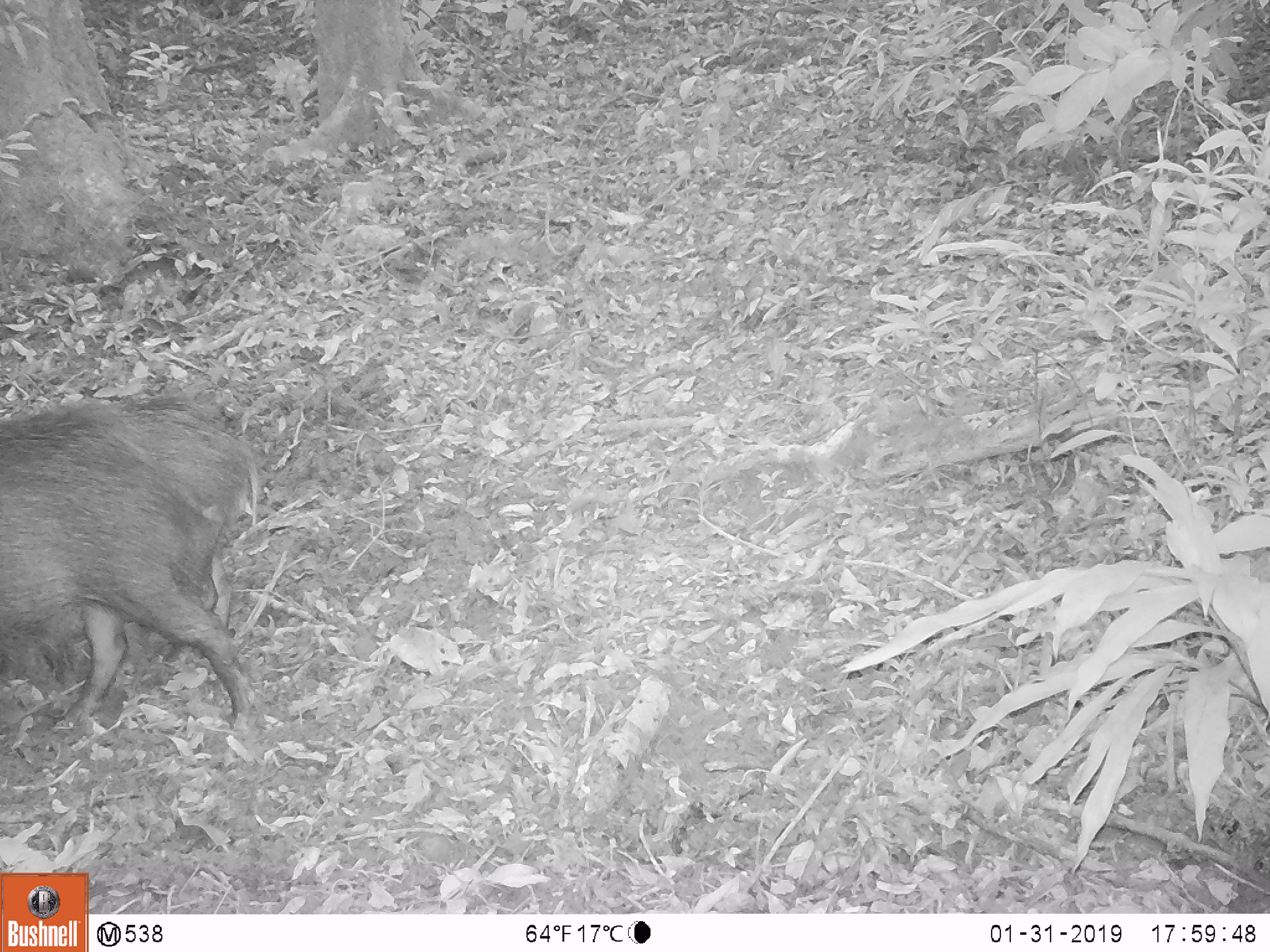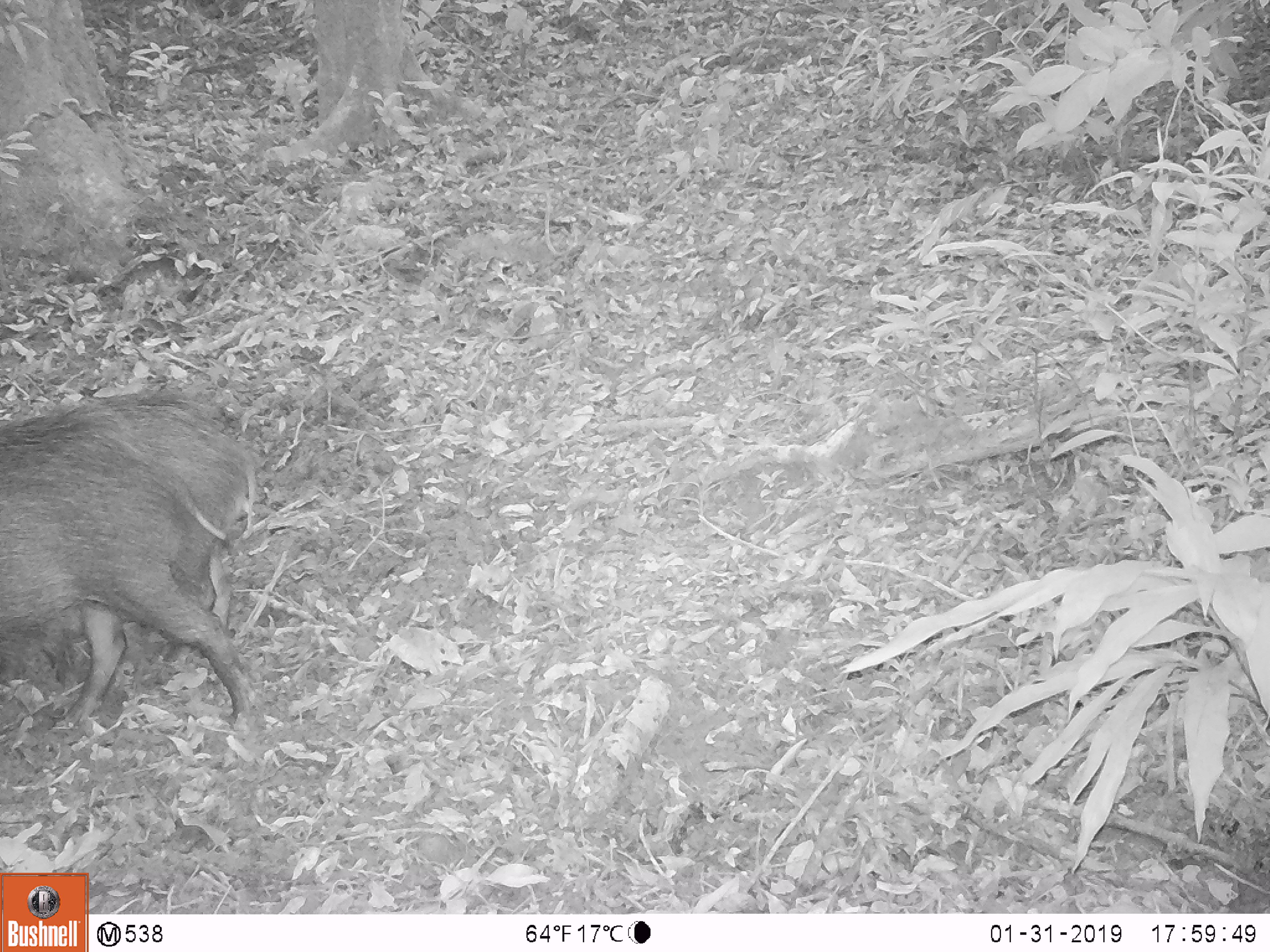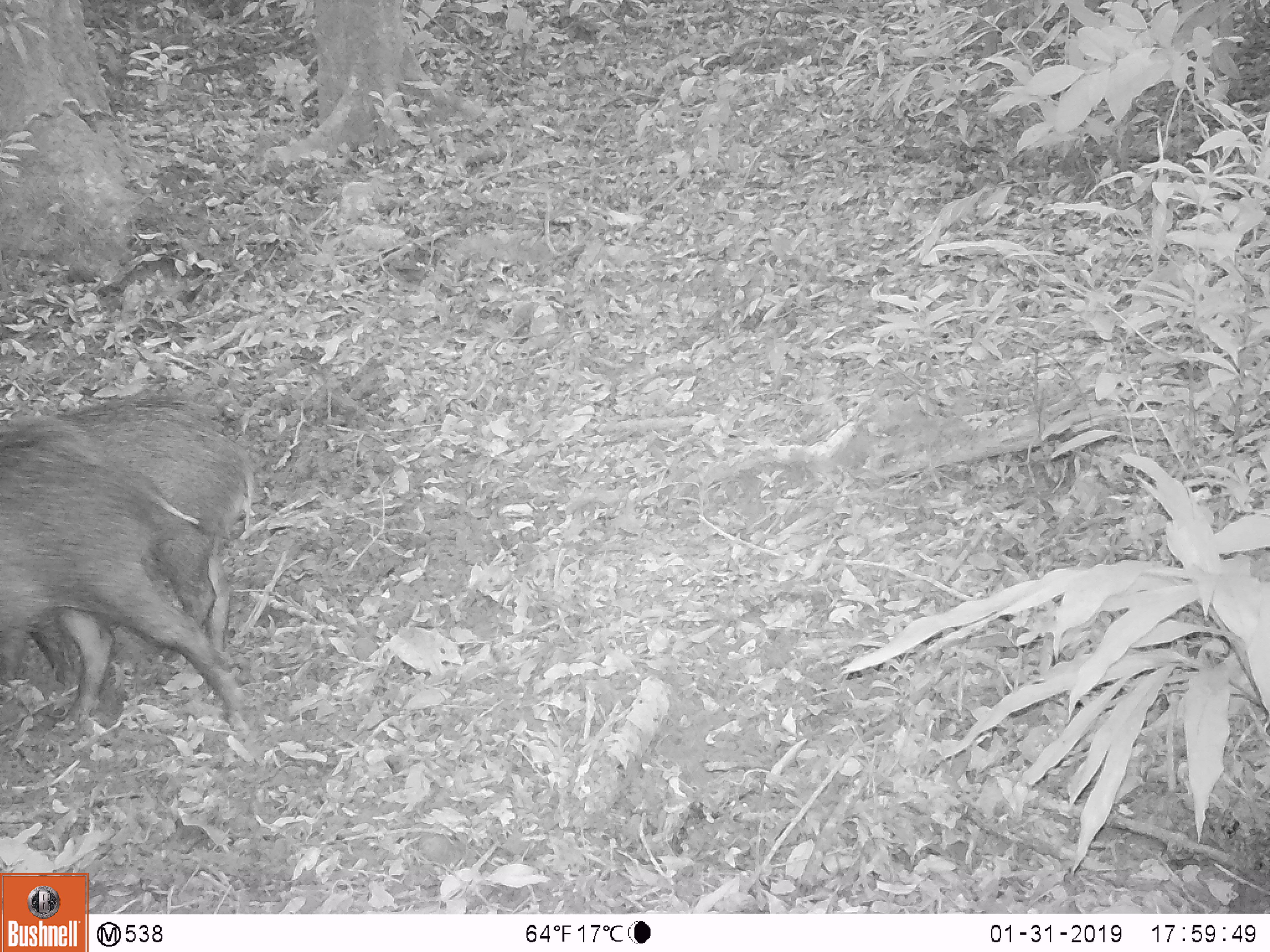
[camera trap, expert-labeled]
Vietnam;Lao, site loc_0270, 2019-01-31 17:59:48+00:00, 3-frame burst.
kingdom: Animalia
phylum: Chordata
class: Mammalia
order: Artiodactyla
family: Suidae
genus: Sus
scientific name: Sus scrofa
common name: eurasian wild pig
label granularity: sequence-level